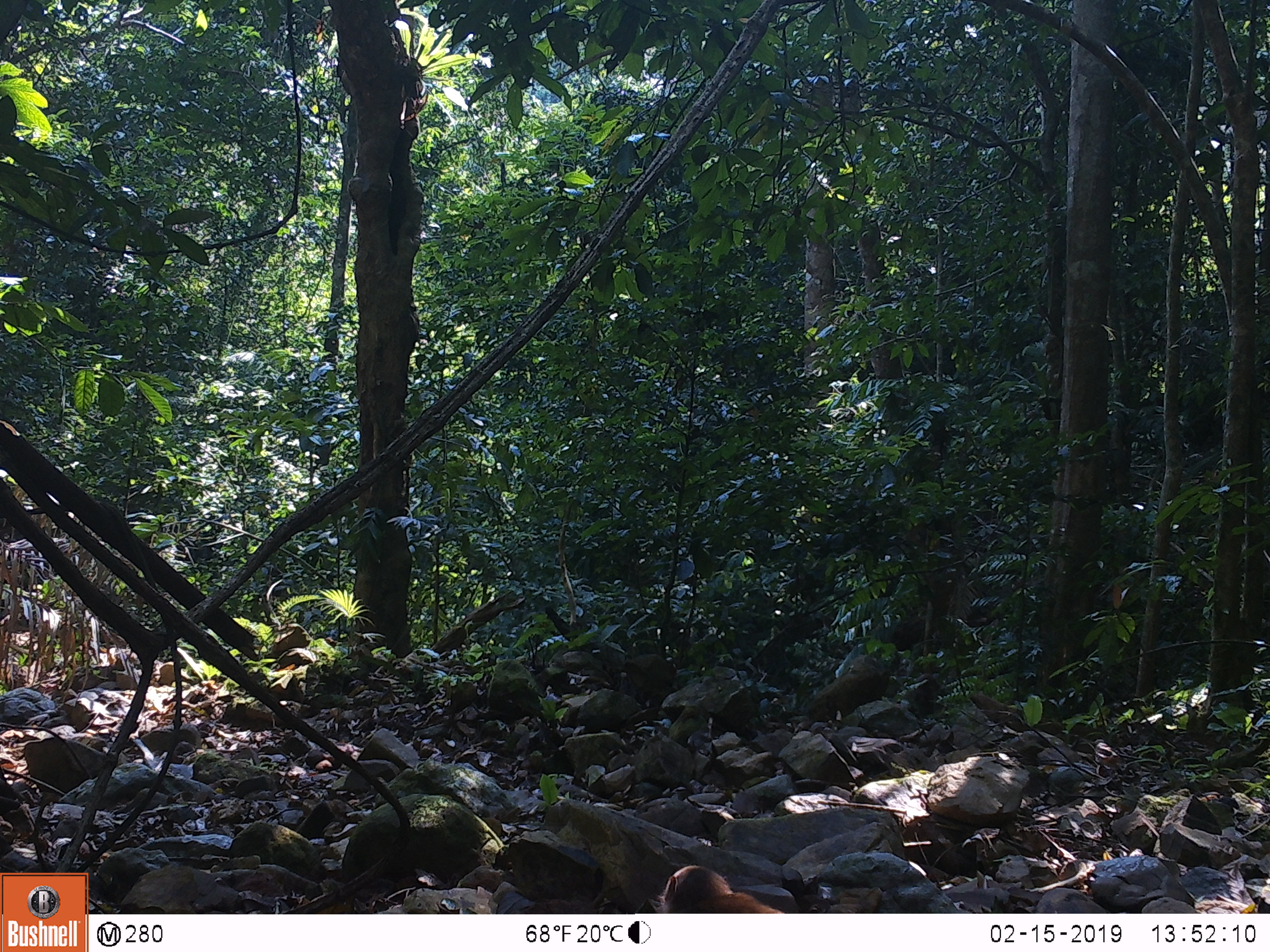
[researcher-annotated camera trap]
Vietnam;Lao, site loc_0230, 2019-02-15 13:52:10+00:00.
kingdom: Animalia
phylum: Chordata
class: Mammalia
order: Primates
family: Cercopithecidae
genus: Macaca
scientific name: Macaca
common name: macaques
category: assam or rhesus macaque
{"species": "assam or rhesus macaque (macaques) (Macaca)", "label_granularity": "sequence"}